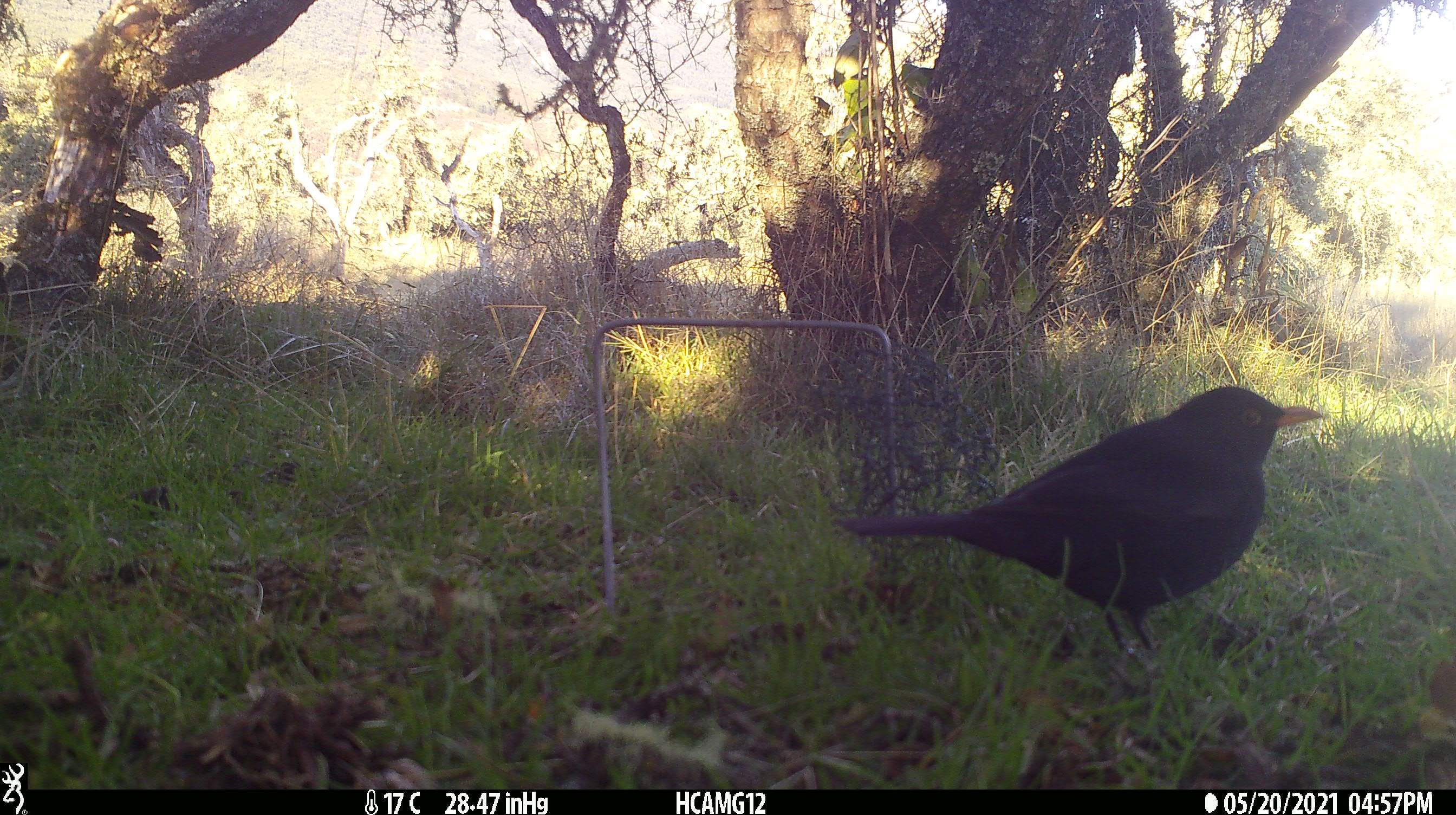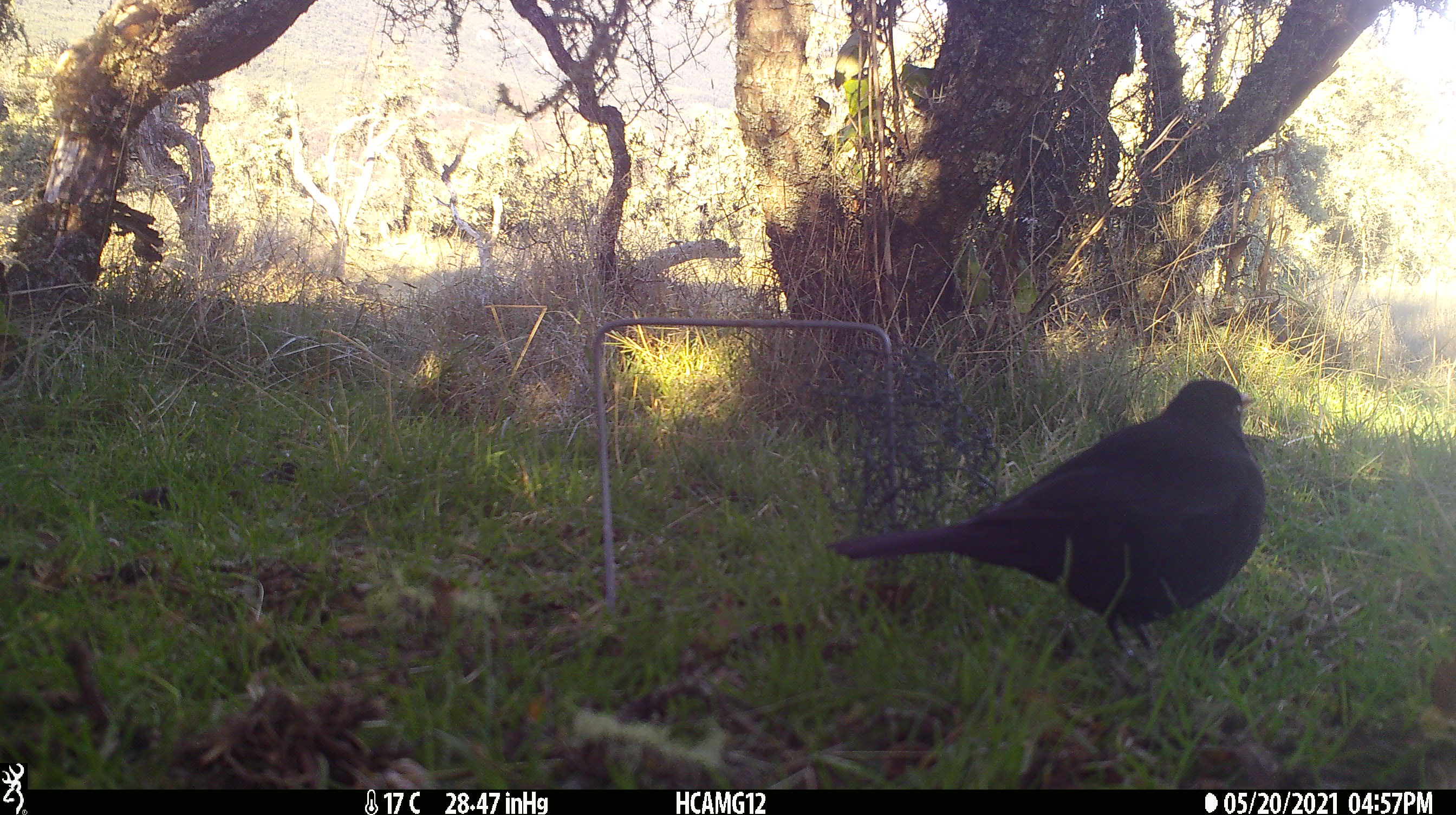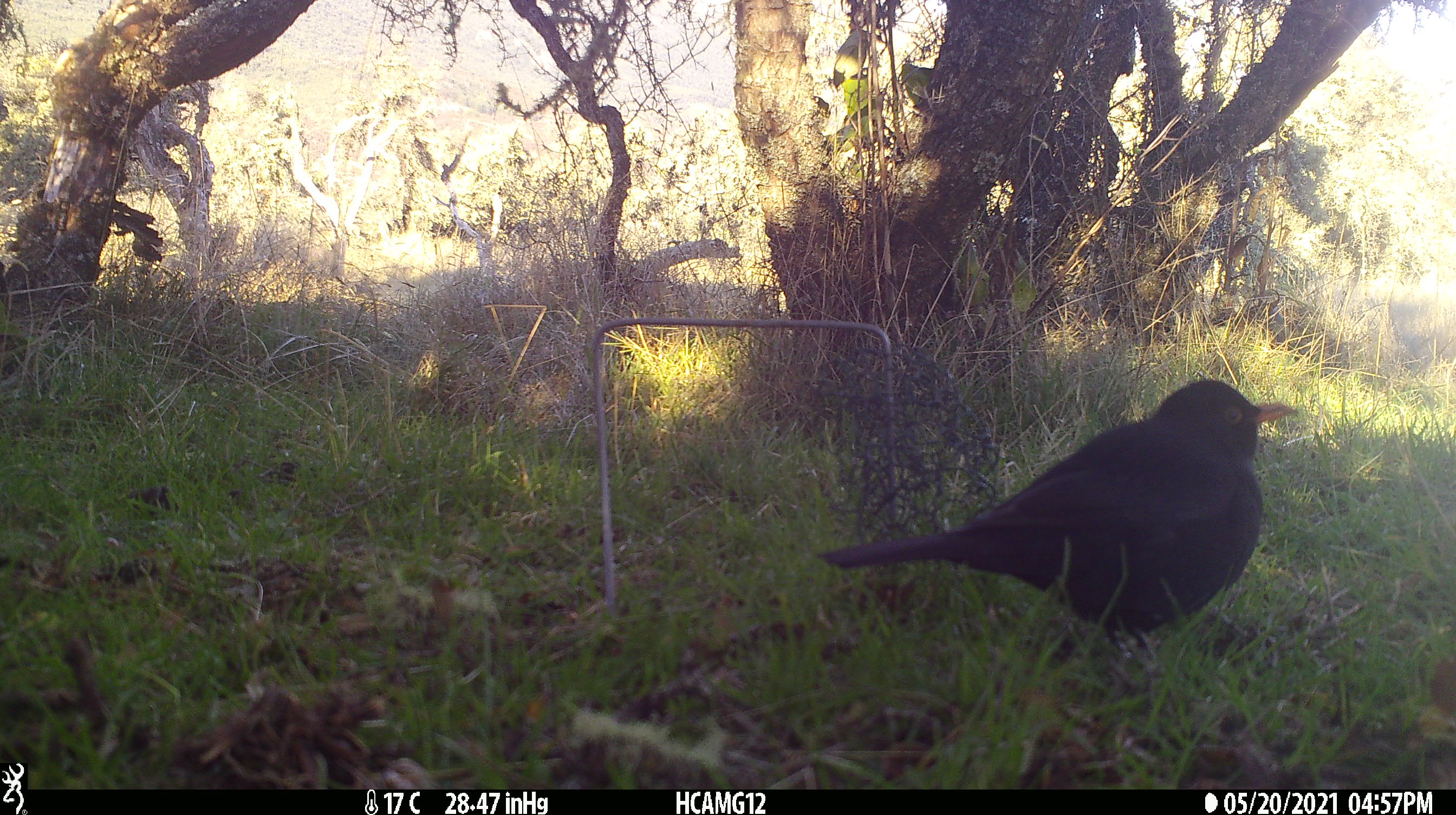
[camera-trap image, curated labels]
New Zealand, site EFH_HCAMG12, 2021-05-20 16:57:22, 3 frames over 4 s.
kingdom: Animalia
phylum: Chordata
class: Aves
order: Passeriformes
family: Turdidae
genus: Turdus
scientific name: Turdus merula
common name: eurasian blackbird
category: blackbird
Blackbird (eurasian blackbird) (Turdus merula).